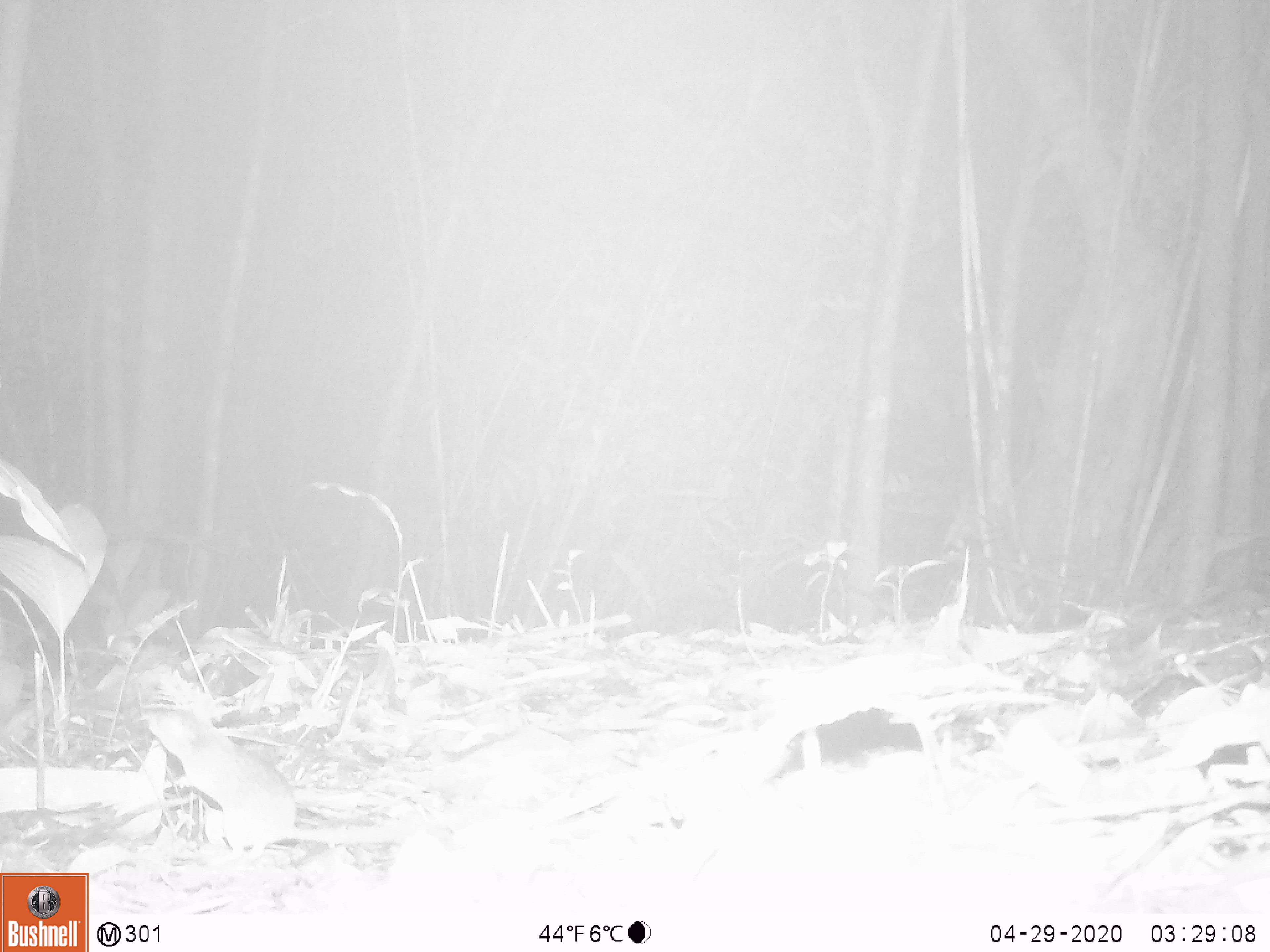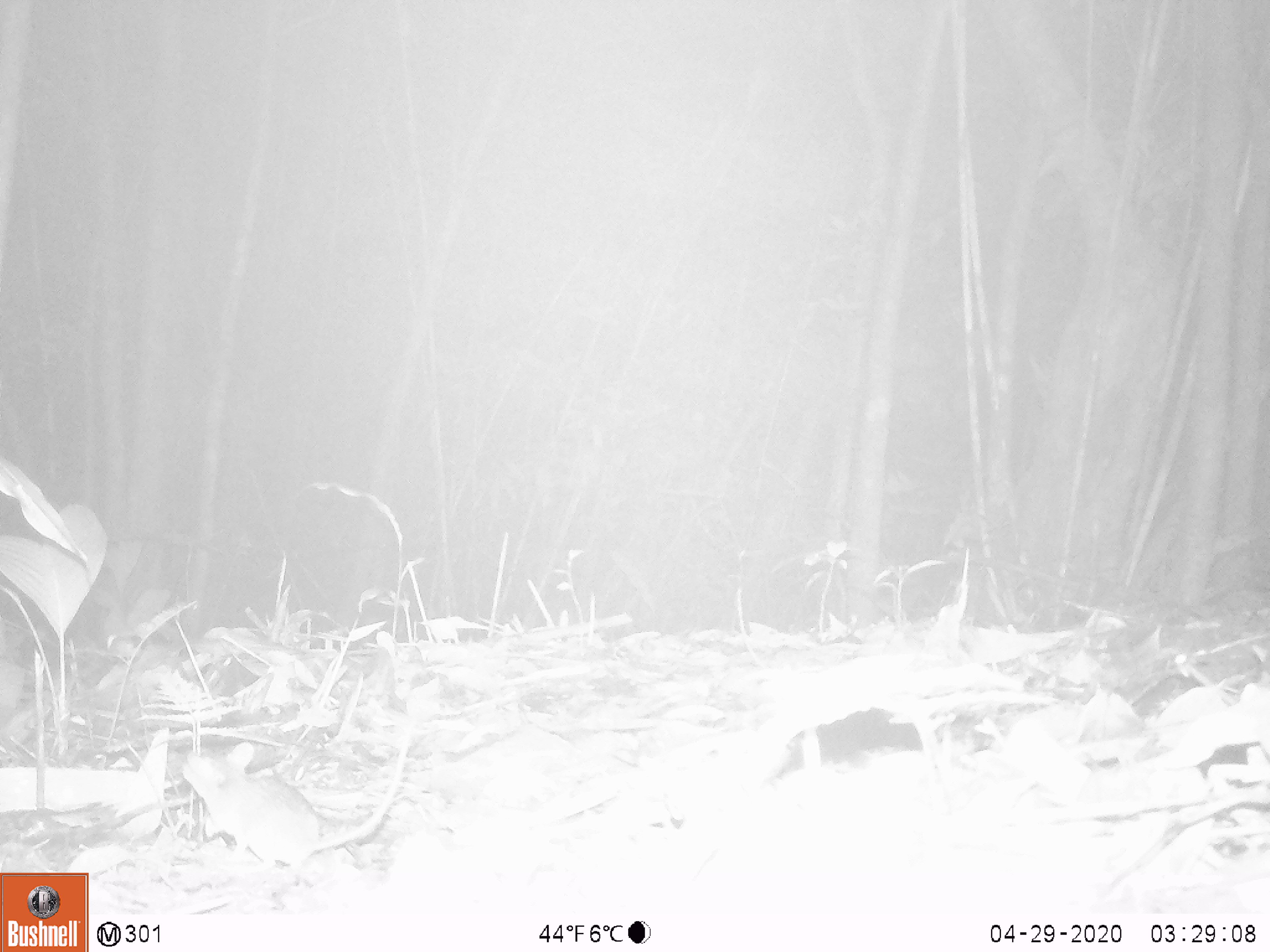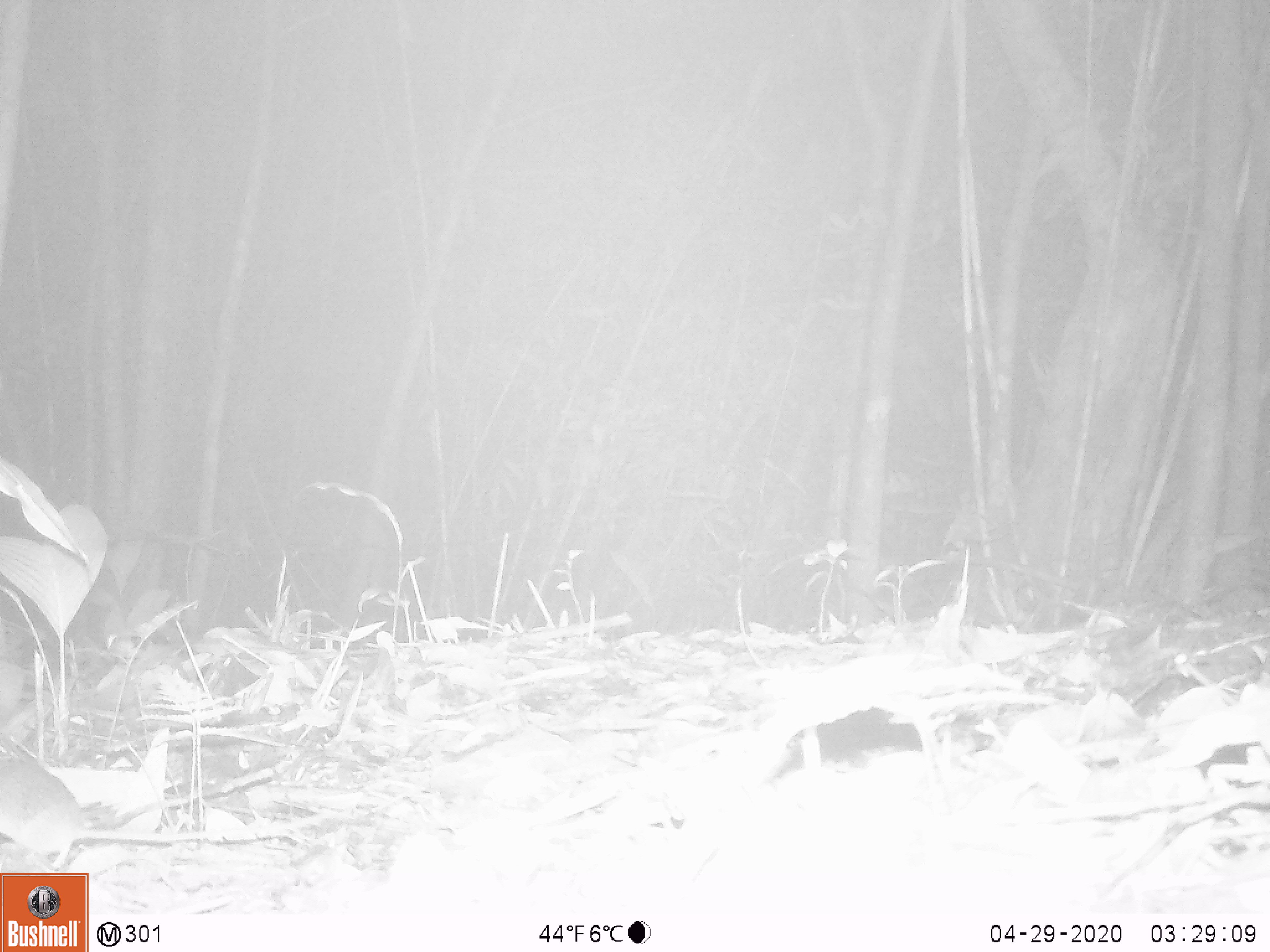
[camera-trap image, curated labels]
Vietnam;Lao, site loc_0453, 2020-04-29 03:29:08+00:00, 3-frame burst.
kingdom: Animalia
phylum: Chordata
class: Mammalia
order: Rodentia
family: Muridae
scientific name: Muridae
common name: old-world mice and rats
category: unidentified murid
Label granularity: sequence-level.